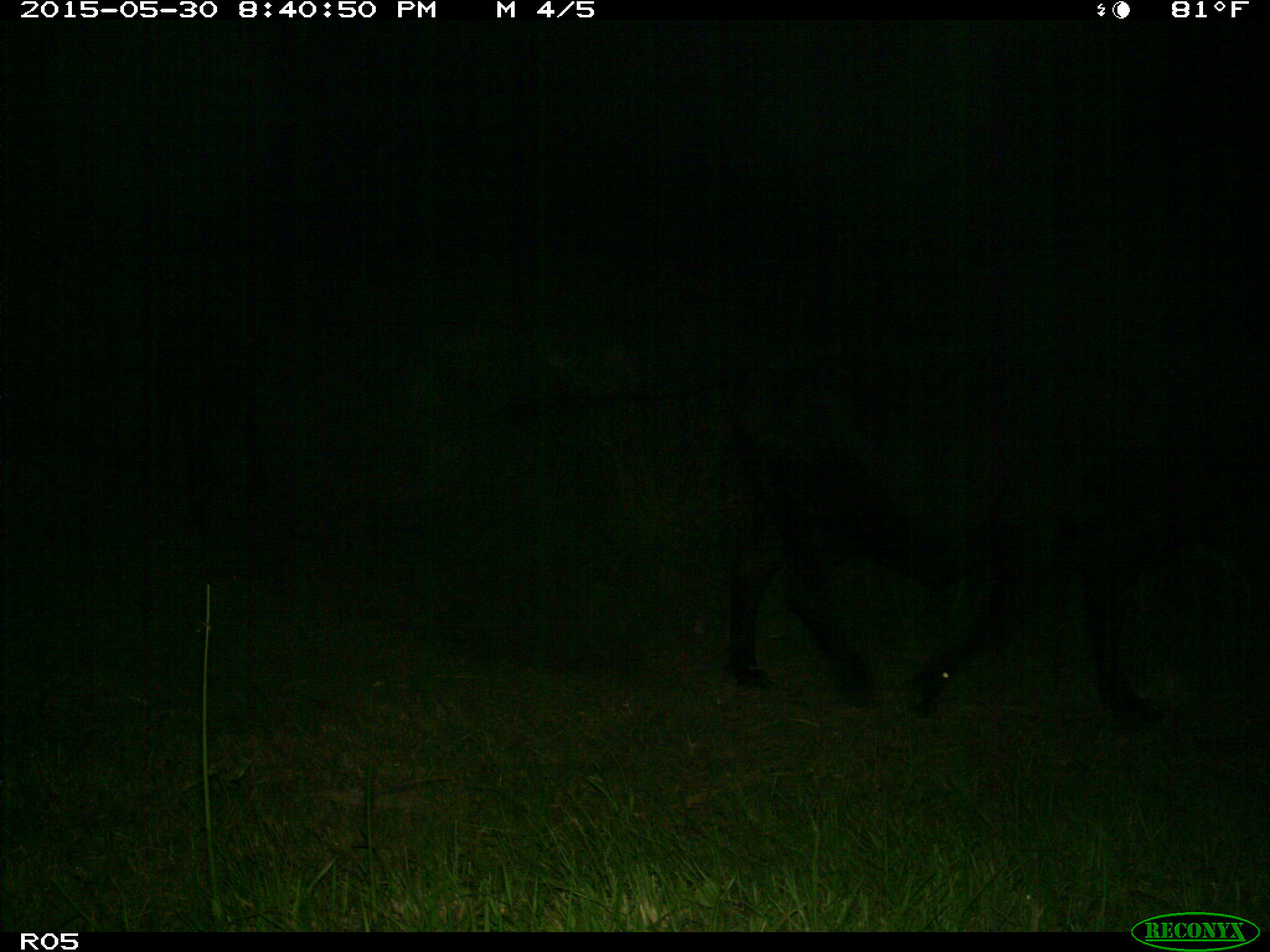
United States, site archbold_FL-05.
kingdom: Animalia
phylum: Chordata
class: Mammalia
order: Artiodactyla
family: Bovidae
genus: Bos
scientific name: Bos taurus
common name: domestic cow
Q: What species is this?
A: Bos taurus (domestic cow).